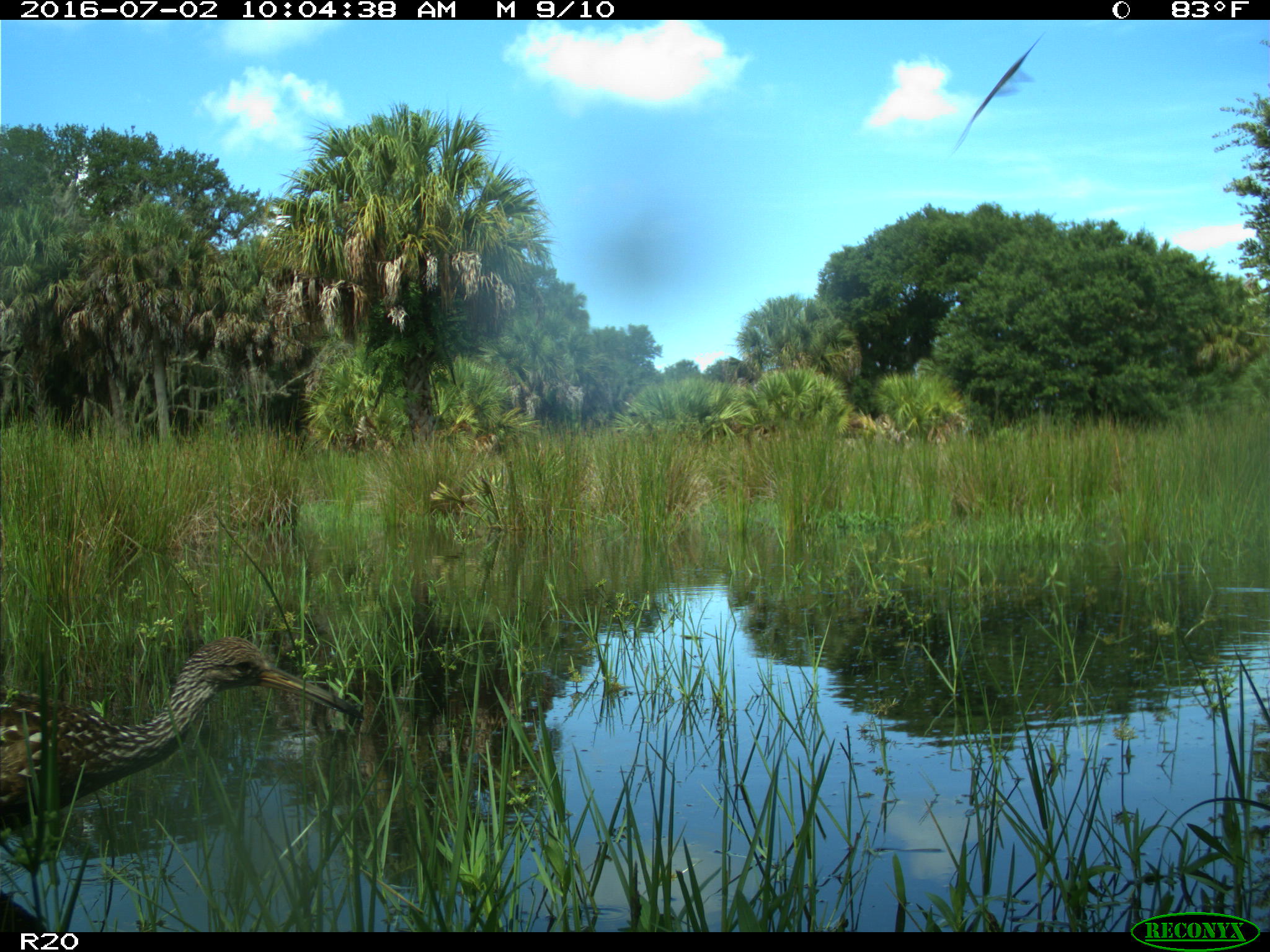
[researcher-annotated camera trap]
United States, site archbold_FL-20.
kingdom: Animalia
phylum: Chordata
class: Aves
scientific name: Aves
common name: birds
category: unidentified bird